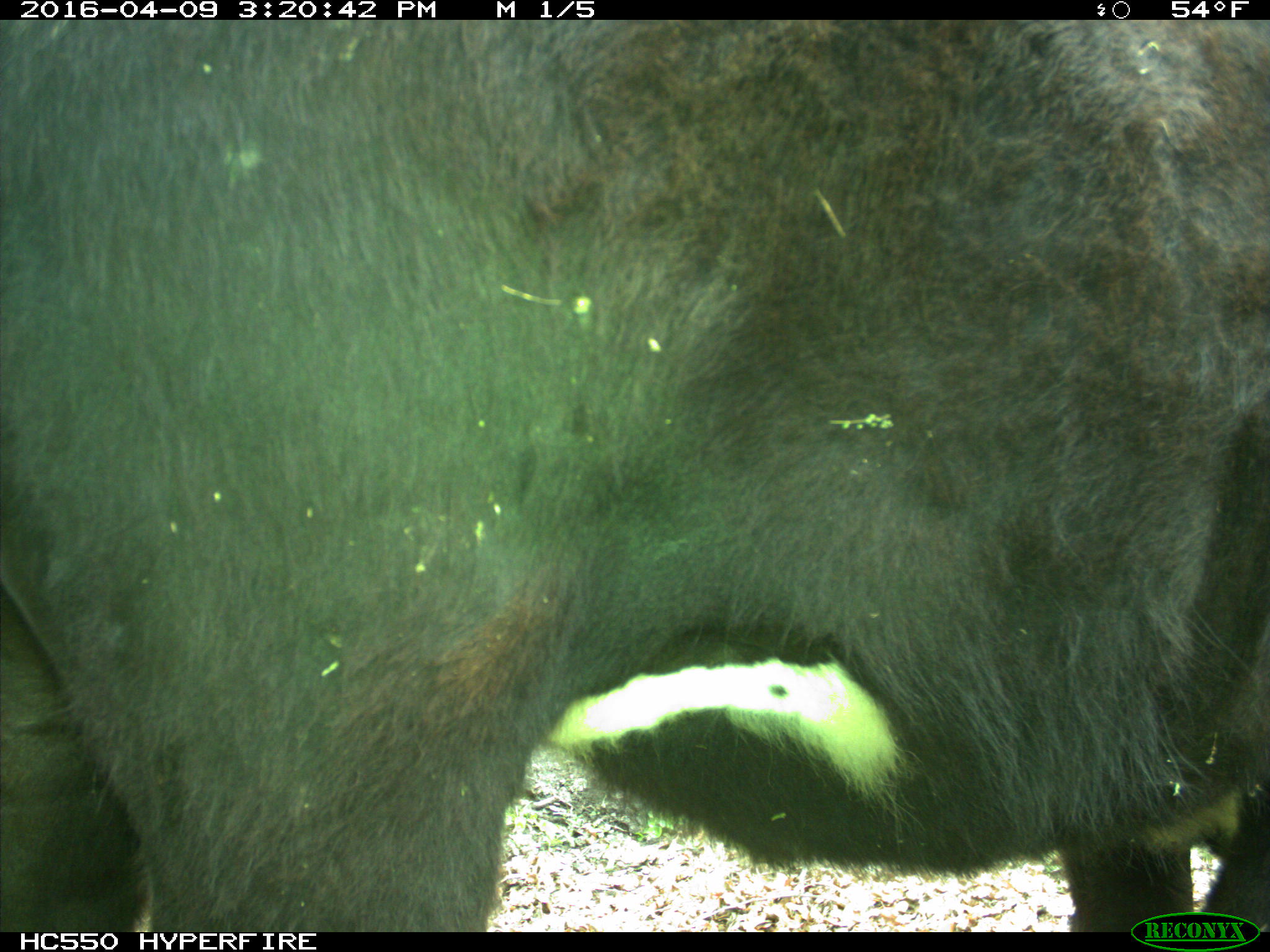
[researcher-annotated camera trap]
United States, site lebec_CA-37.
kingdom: Animalia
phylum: Chordata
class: Mammalia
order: Artiodactyla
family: Bovidae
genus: Bos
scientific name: Bos taurus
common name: domestic cow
Bos taurus (domestic cow).